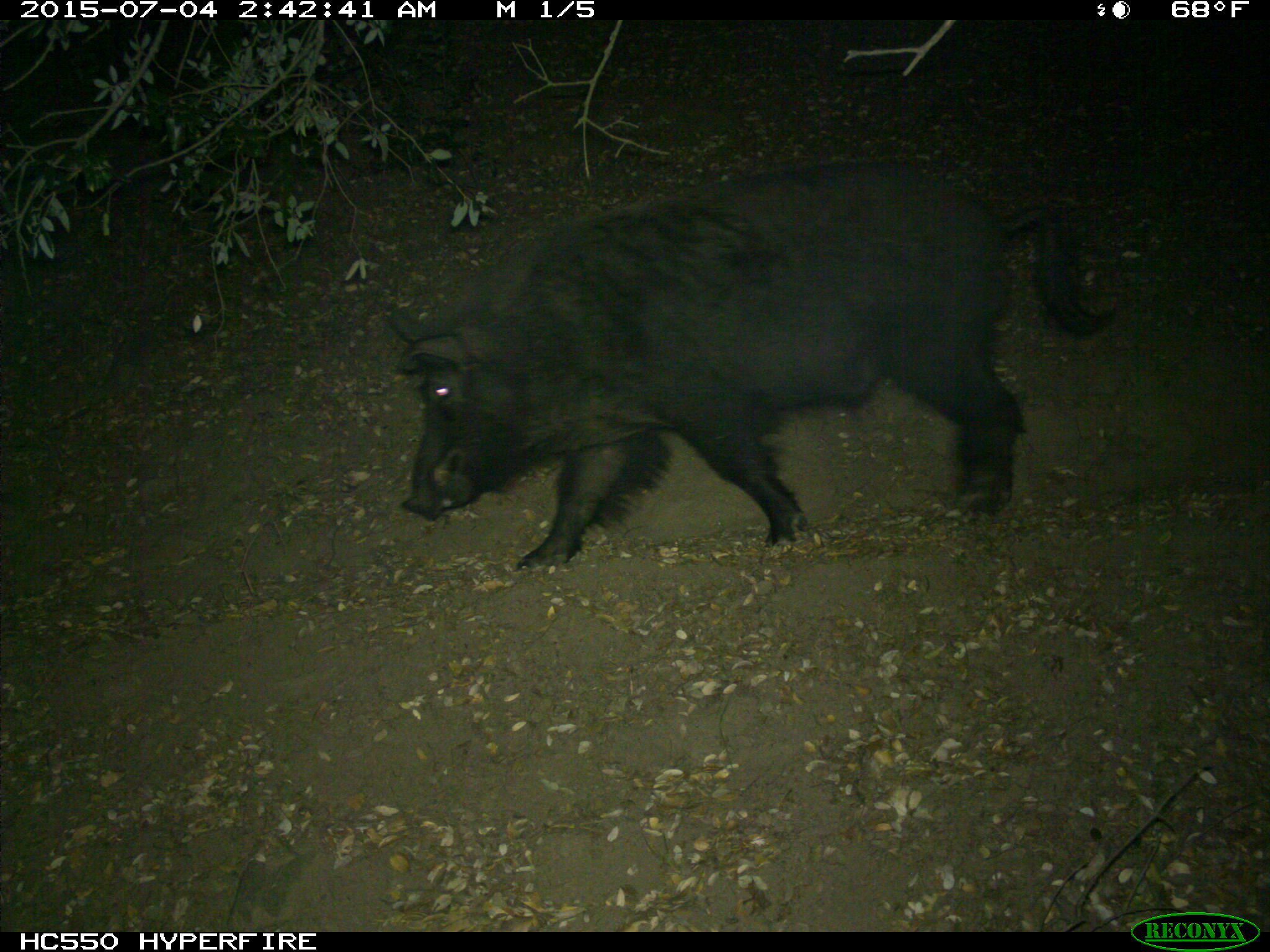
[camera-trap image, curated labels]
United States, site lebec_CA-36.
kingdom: Animalia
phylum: Chordata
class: Mammalia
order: Artiodactyla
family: Suidae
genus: Sus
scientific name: Sus scrofa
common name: wild boar